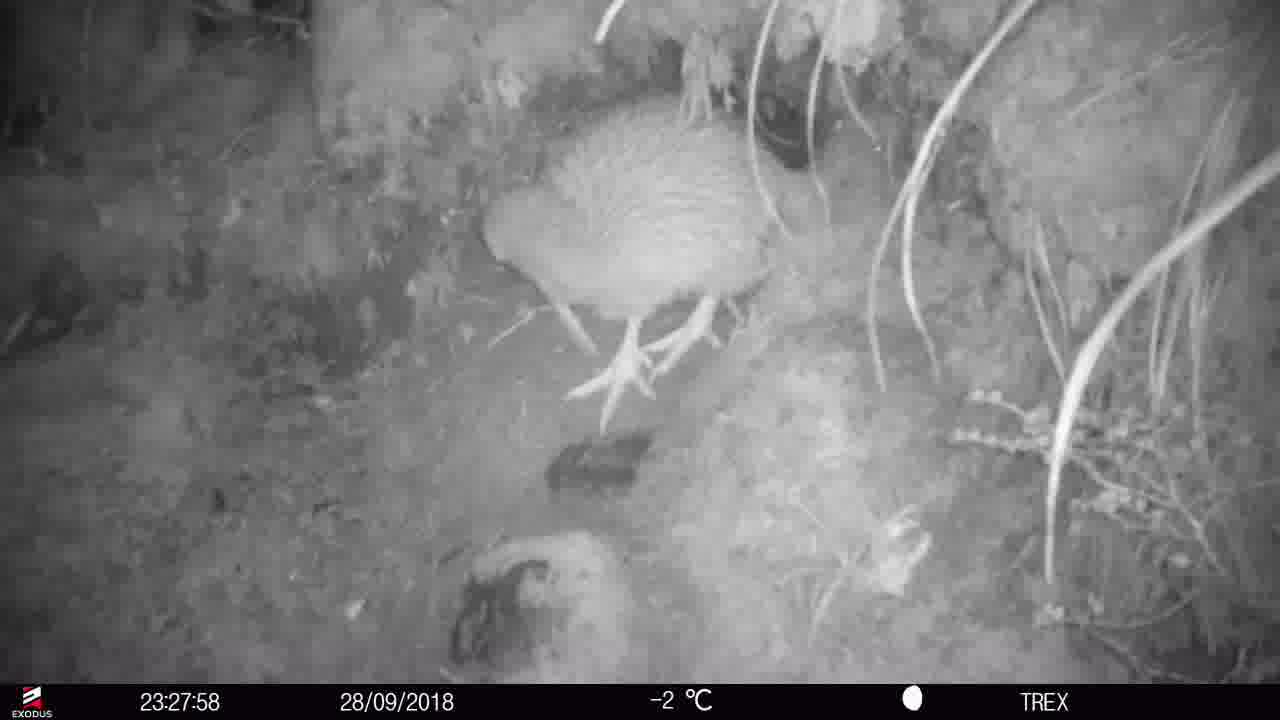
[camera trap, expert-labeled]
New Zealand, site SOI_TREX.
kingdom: Animalia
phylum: Chordata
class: Aves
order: Apterygiformes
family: Apterygidae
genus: Apteryx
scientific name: Apteryx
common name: kiwi